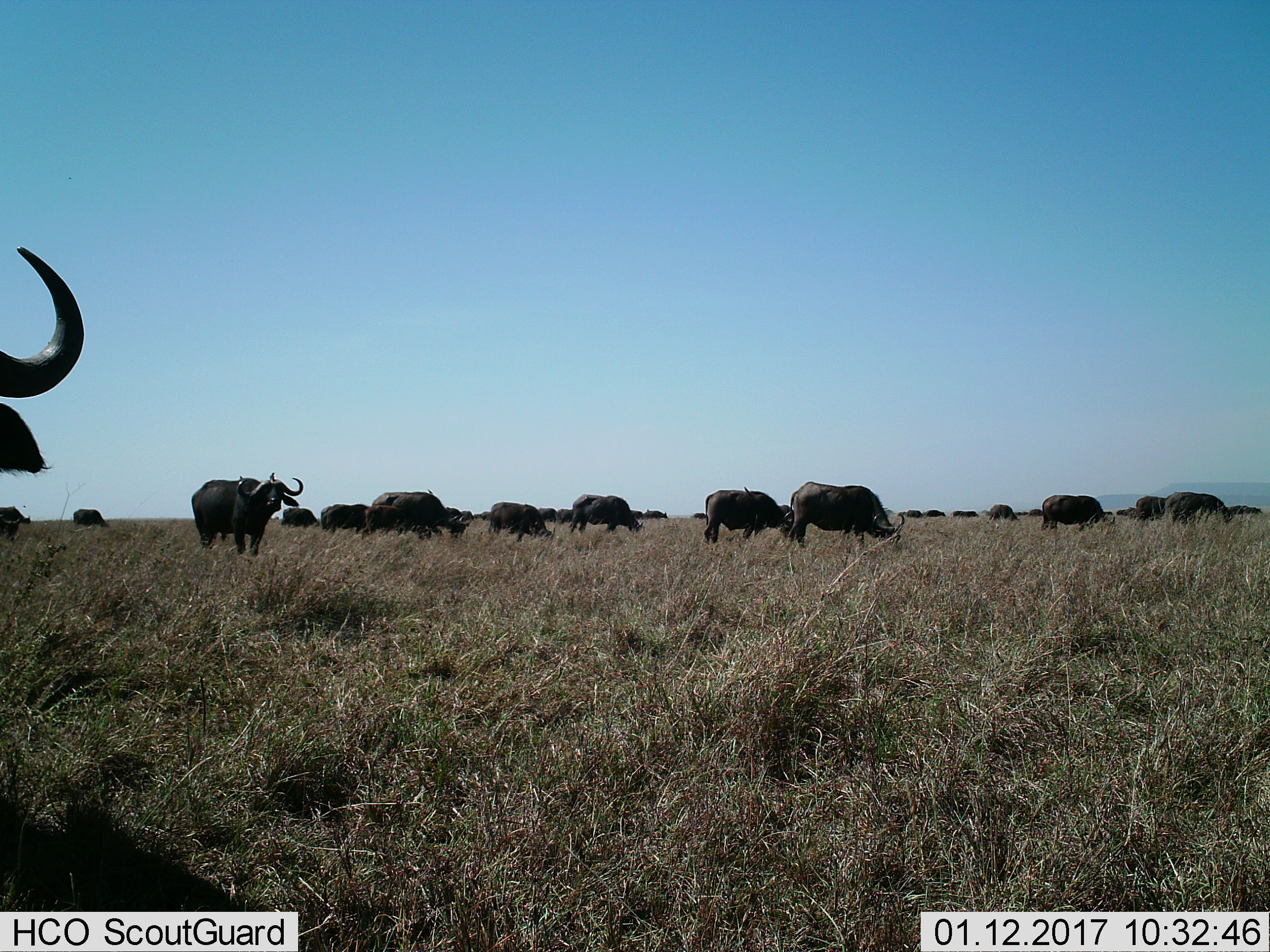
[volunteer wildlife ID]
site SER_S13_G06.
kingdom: Animalia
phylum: Chordata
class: Mammalia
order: Artiodactyla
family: Bovidae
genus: Syncerus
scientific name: Syncerus caffer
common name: african buffalo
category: buffalo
Buffalo (african buffalo) (Syncerus caffer), count 11-50. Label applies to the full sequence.